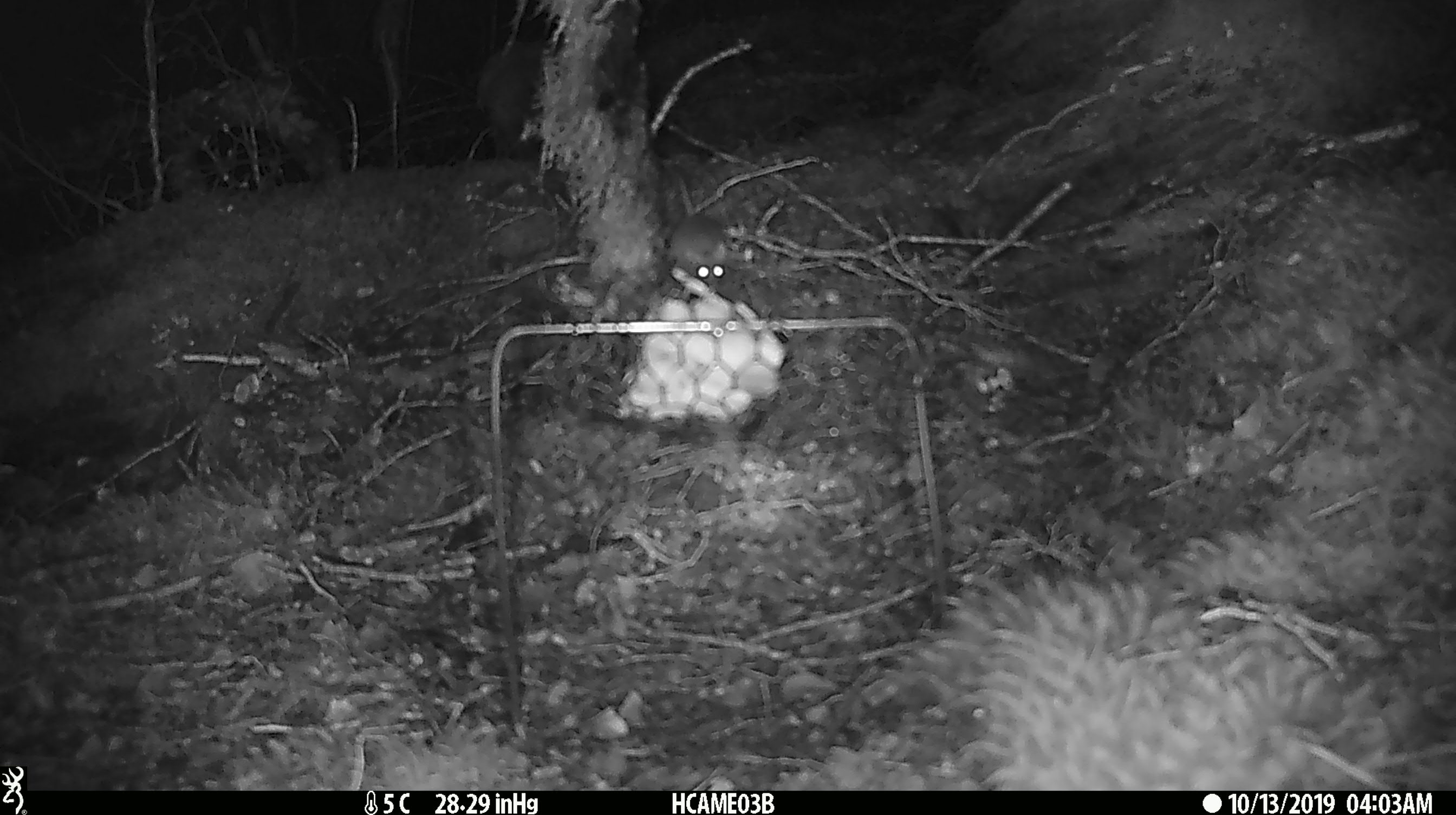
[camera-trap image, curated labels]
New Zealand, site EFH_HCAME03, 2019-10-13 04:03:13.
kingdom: Animalia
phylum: Chordata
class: Mammalia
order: Rodentia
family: Muridae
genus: Mus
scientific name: Mus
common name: mouse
Mouse (Mus).